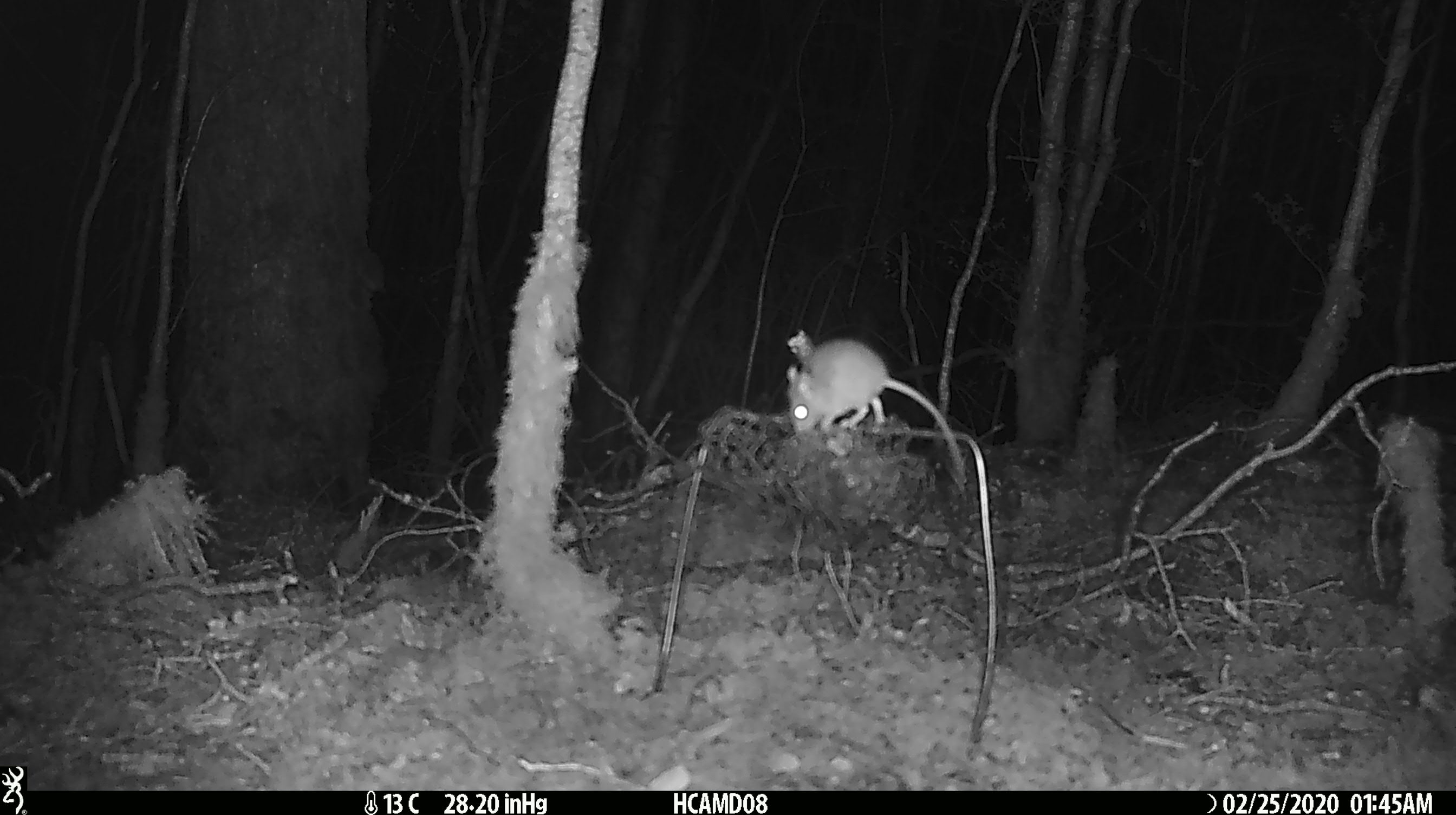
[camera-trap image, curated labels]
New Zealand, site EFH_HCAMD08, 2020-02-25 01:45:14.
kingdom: Animalia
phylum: Chordata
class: Mammalia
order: Rodentia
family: Muridae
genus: Mus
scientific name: Mus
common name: mouse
Mouse (Mus).